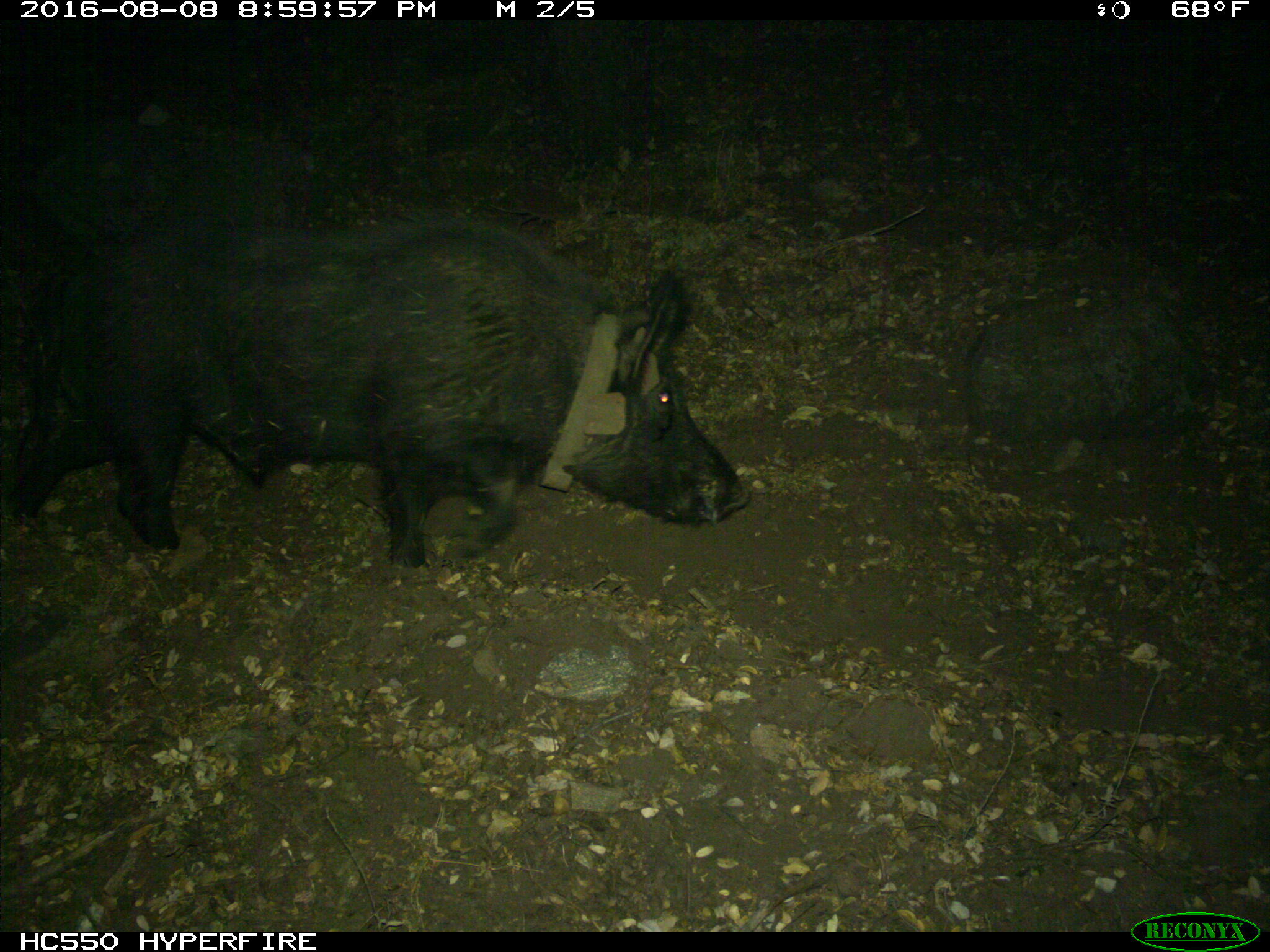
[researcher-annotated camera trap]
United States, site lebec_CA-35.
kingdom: Animalia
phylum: Chordata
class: Mammalia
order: Artiodactyla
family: Suidae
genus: Sus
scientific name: Sus scrofa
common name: wild boar